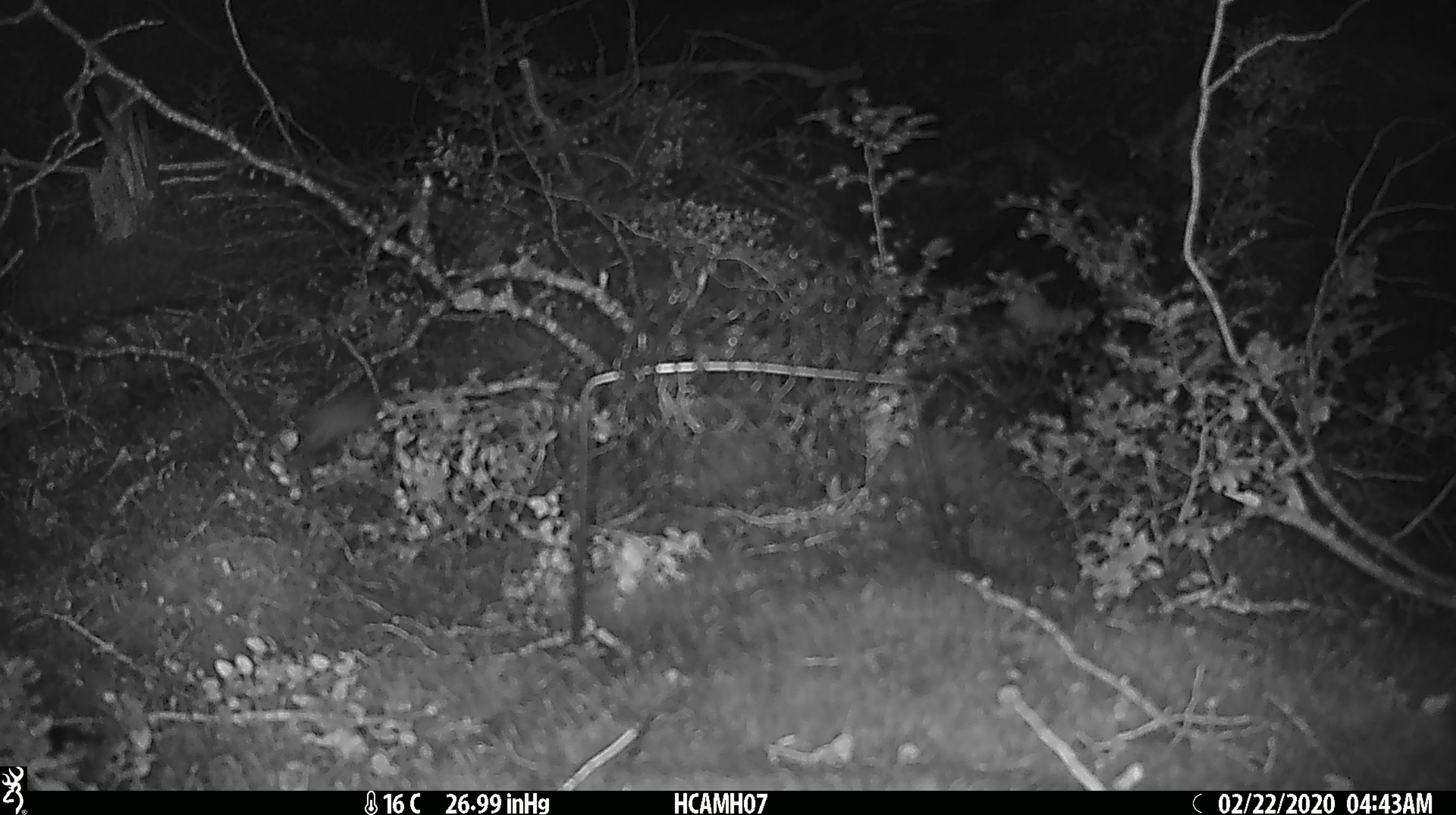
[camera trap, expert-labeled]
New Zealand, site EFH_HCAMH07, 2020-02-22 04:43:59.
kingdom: Animalia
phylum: Chordata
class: Mammalia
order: Rodentia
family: Muridae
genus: Mus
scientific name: Mus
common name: mouse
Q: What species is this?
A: Mouse (Mus).